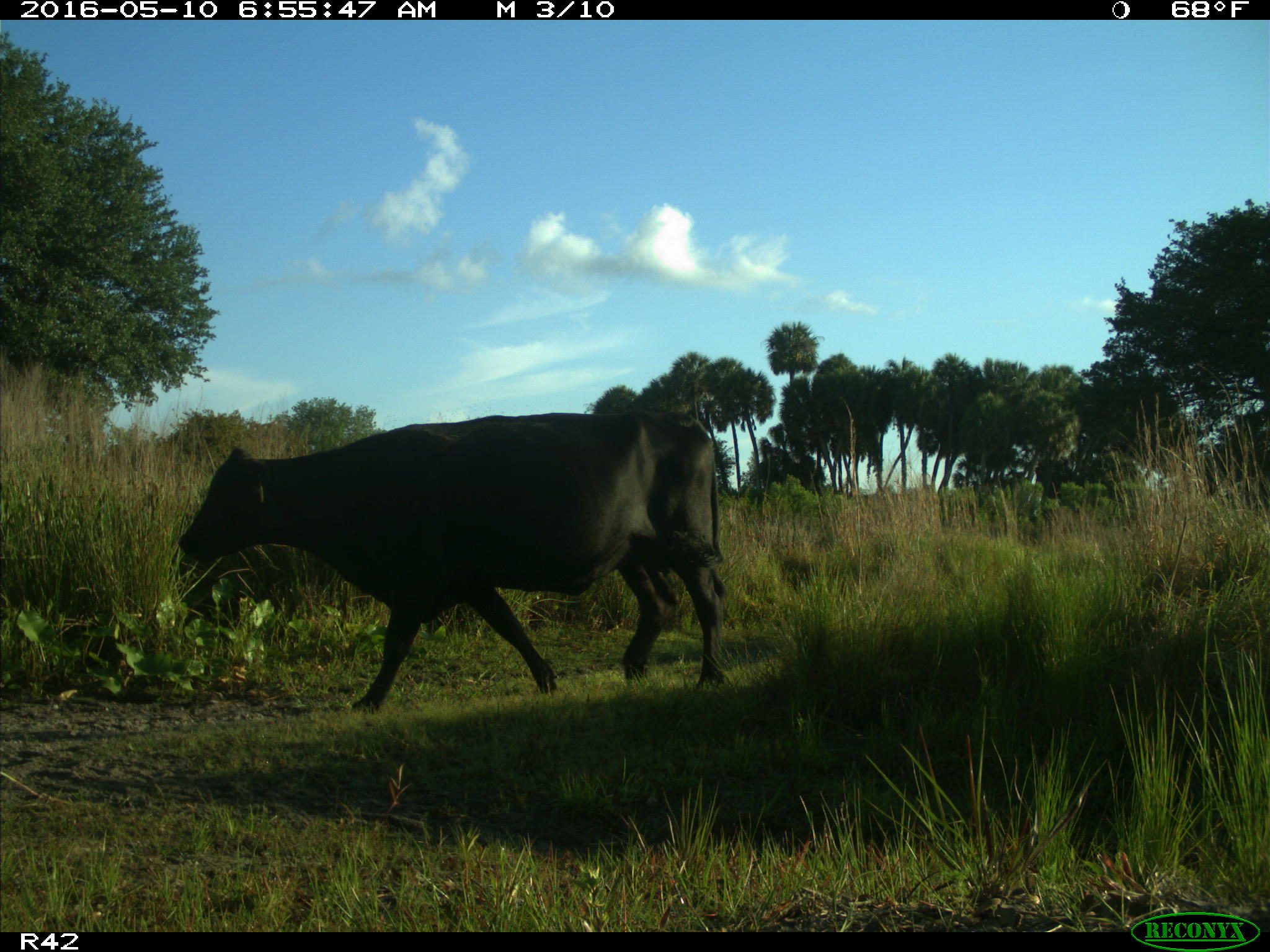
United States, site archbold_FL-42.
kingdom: Animalia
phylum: Chordata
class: Mammalia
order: Artiodactyla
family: Bovidae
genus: Bos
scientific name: Bos taurus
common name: domestic cow